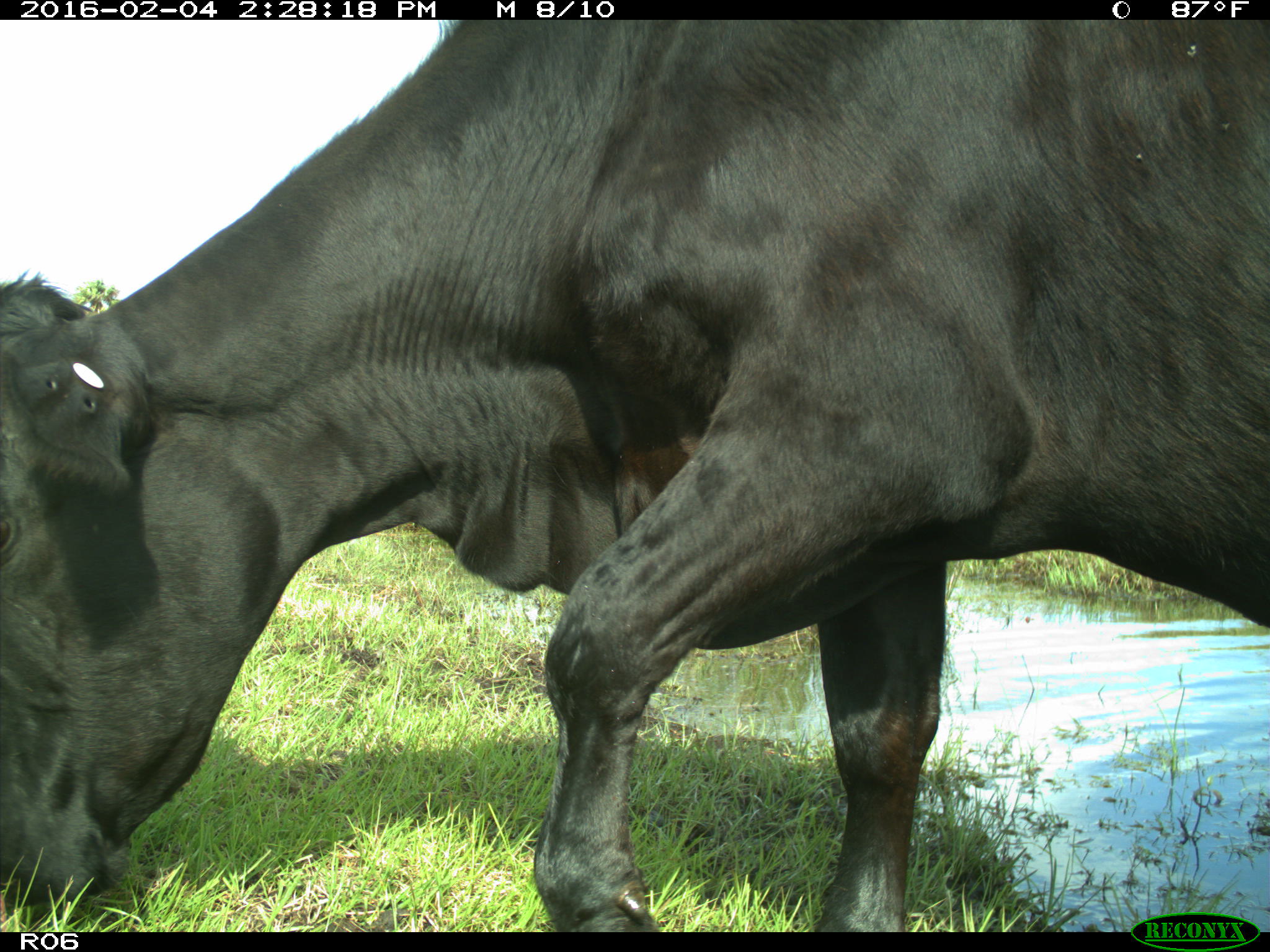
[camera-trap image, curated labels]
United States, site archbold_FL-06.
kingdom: Animalia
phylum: Chordata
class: Mammalia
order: Artiodactyla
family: Bovidae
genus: Bos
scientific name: Bos taurus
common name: domestic cow